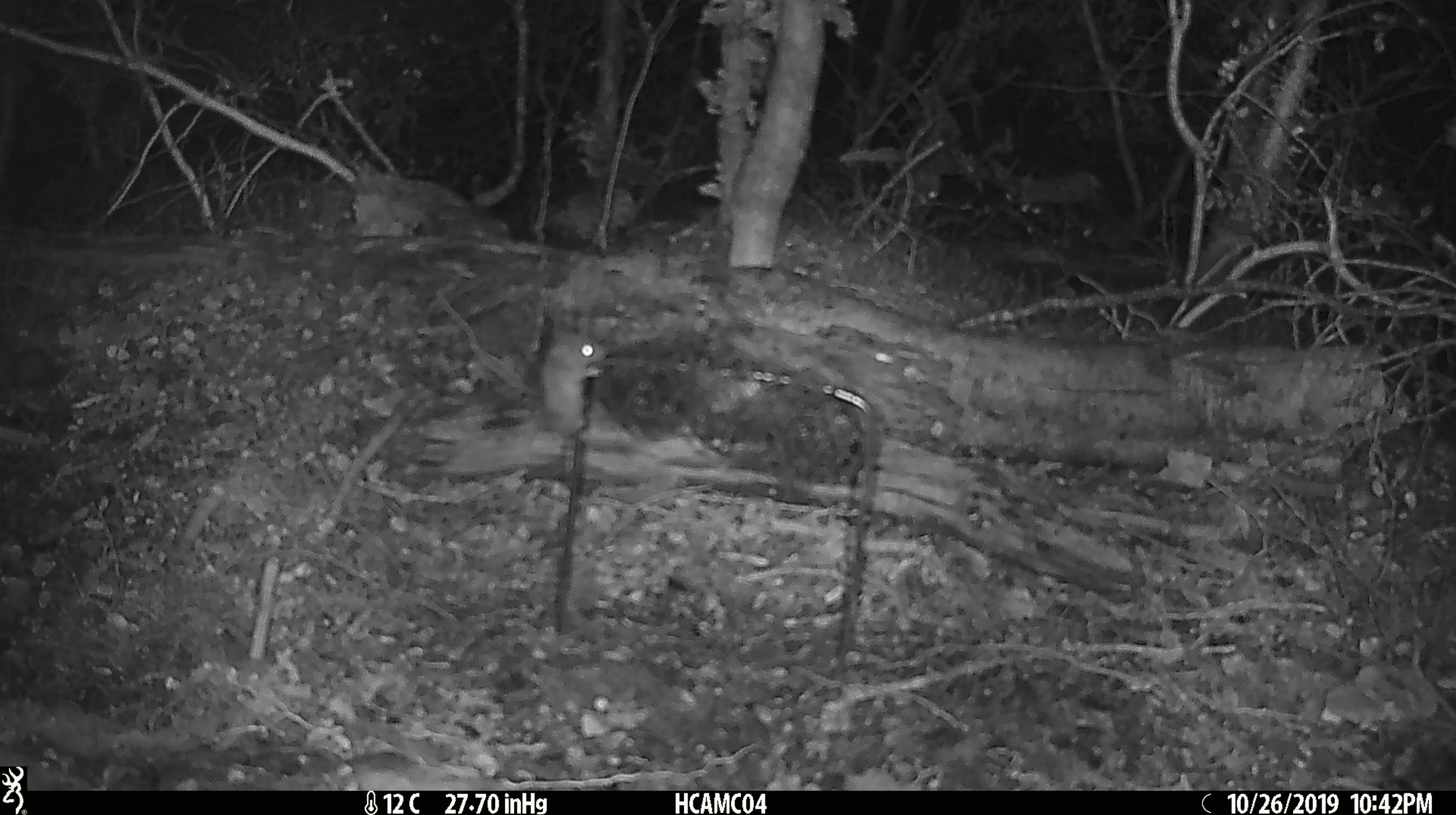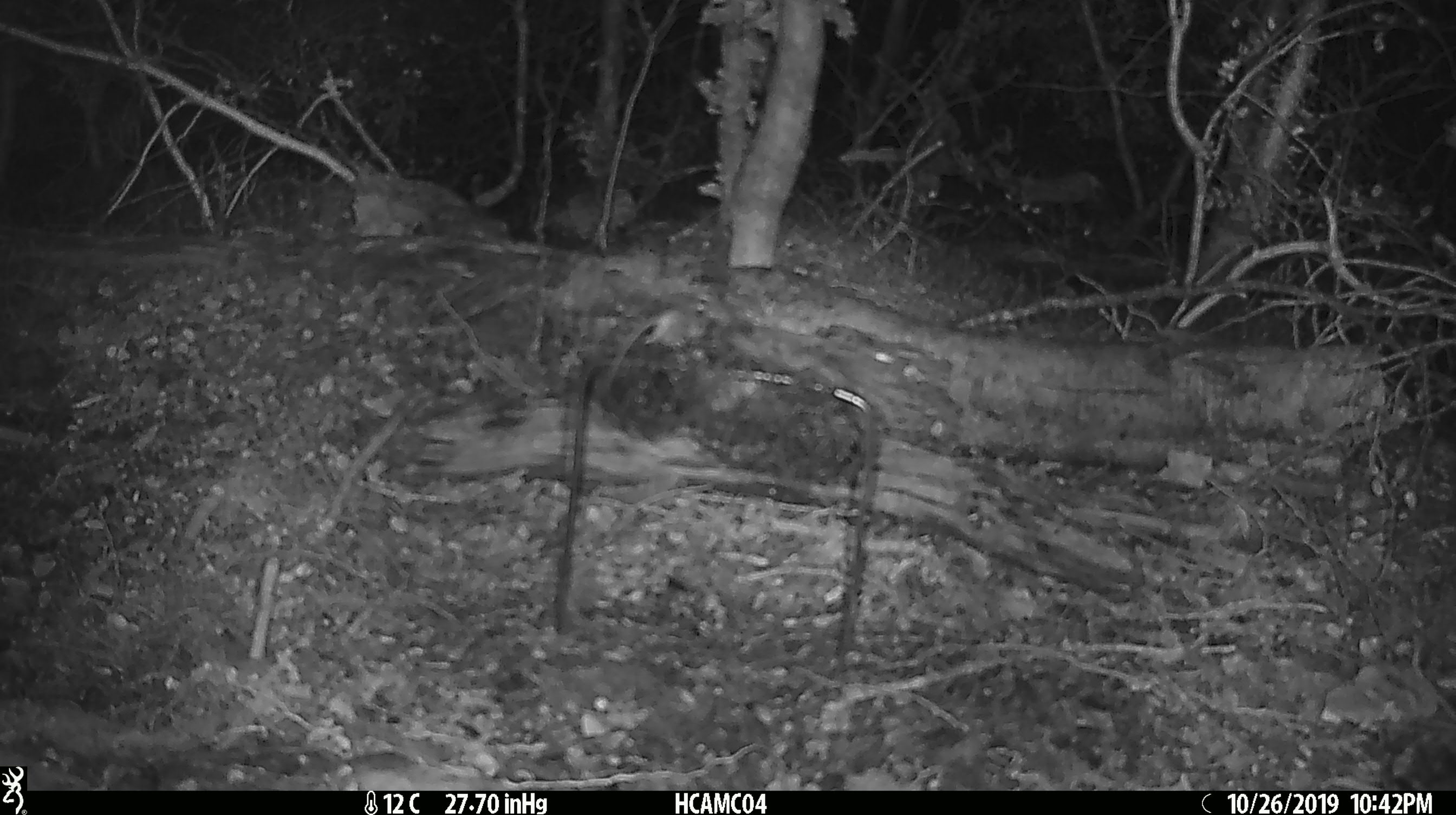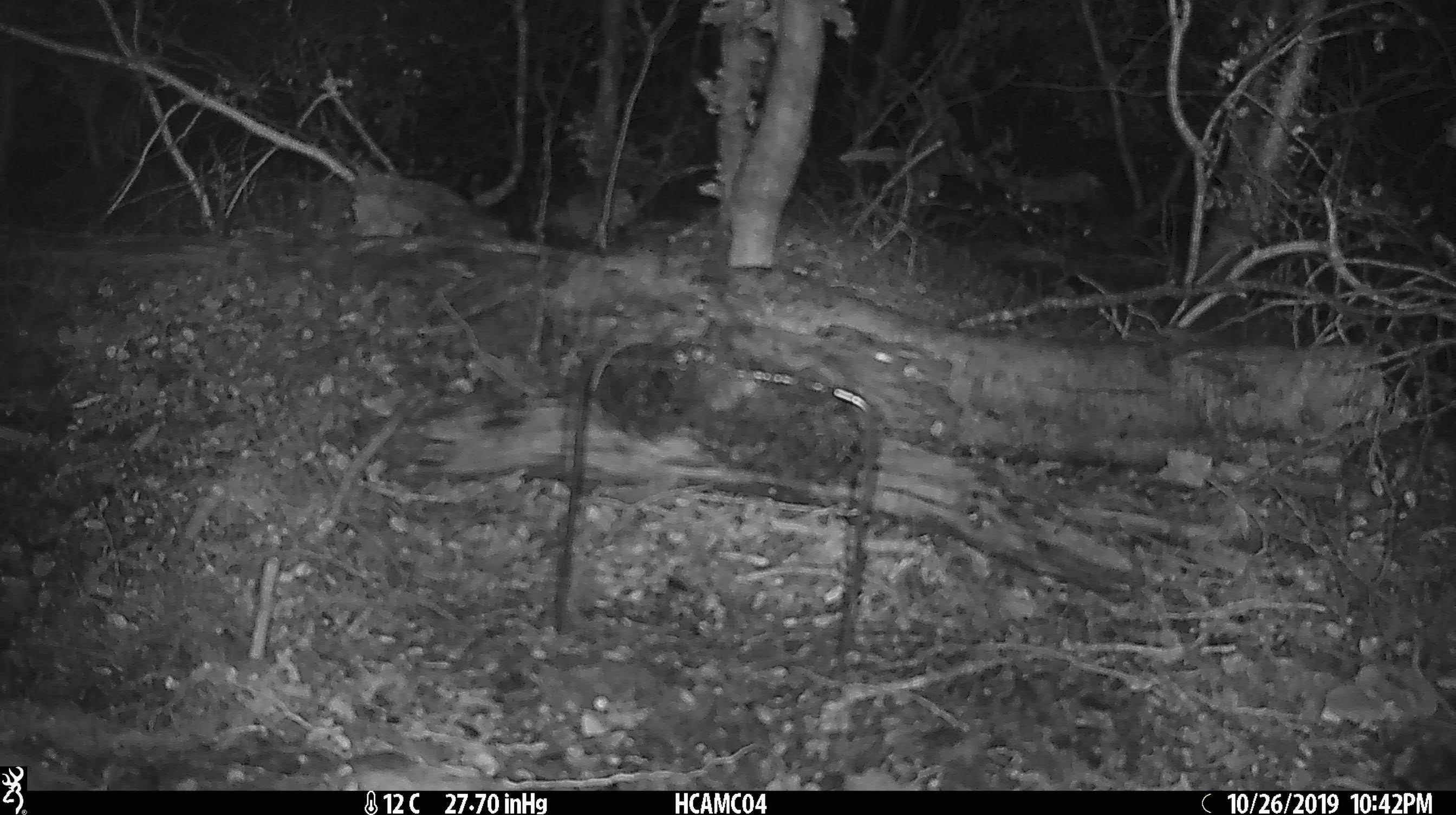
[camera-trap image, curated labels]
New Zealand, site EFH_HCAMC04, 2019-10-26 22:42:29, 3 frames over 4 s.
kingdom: Animalia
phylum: Chordata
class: Mammalia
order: Rodentia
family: Muridae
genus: Mus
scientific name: Mus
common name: mouse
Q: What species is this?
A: Mouse (Mus).